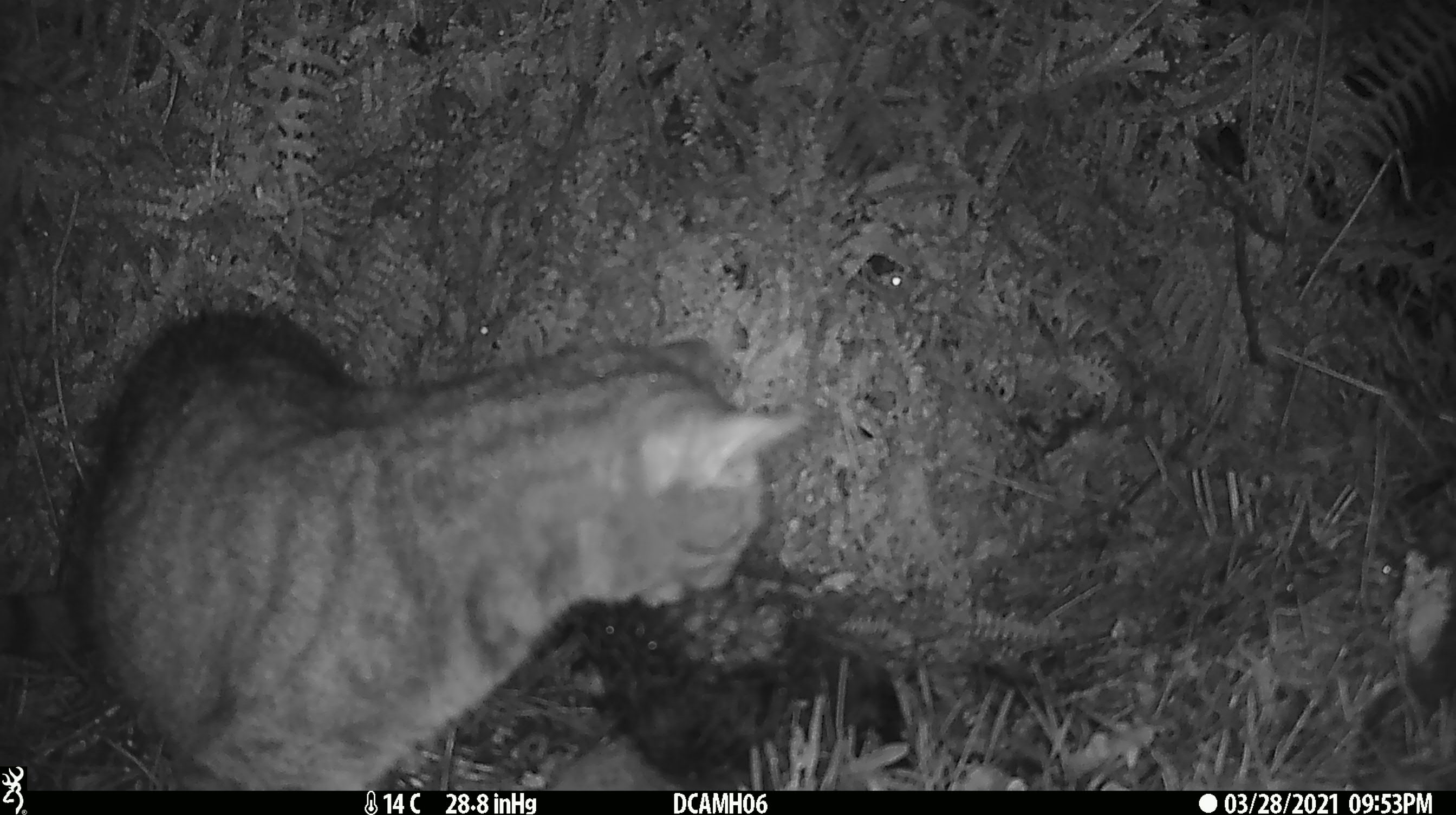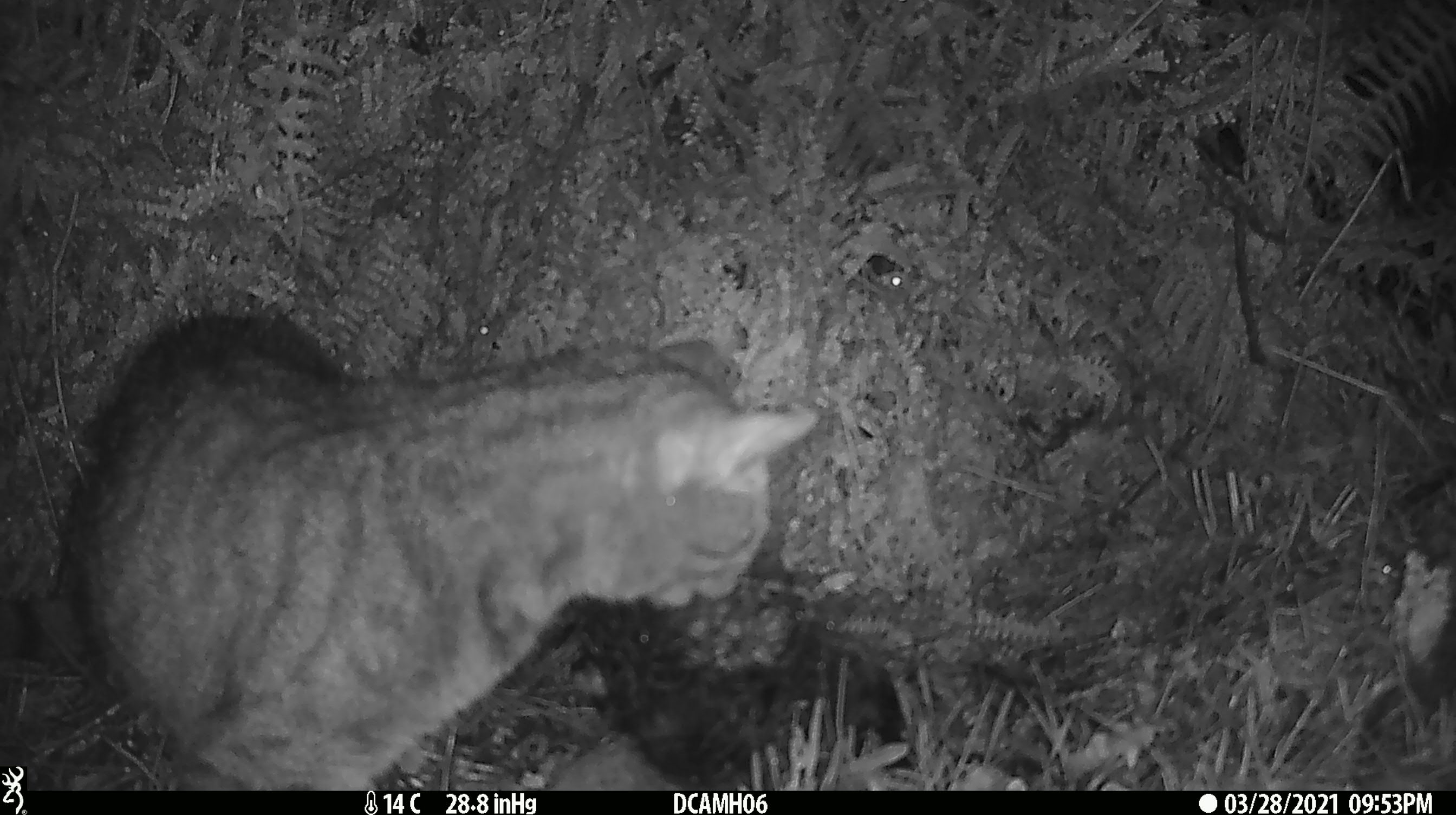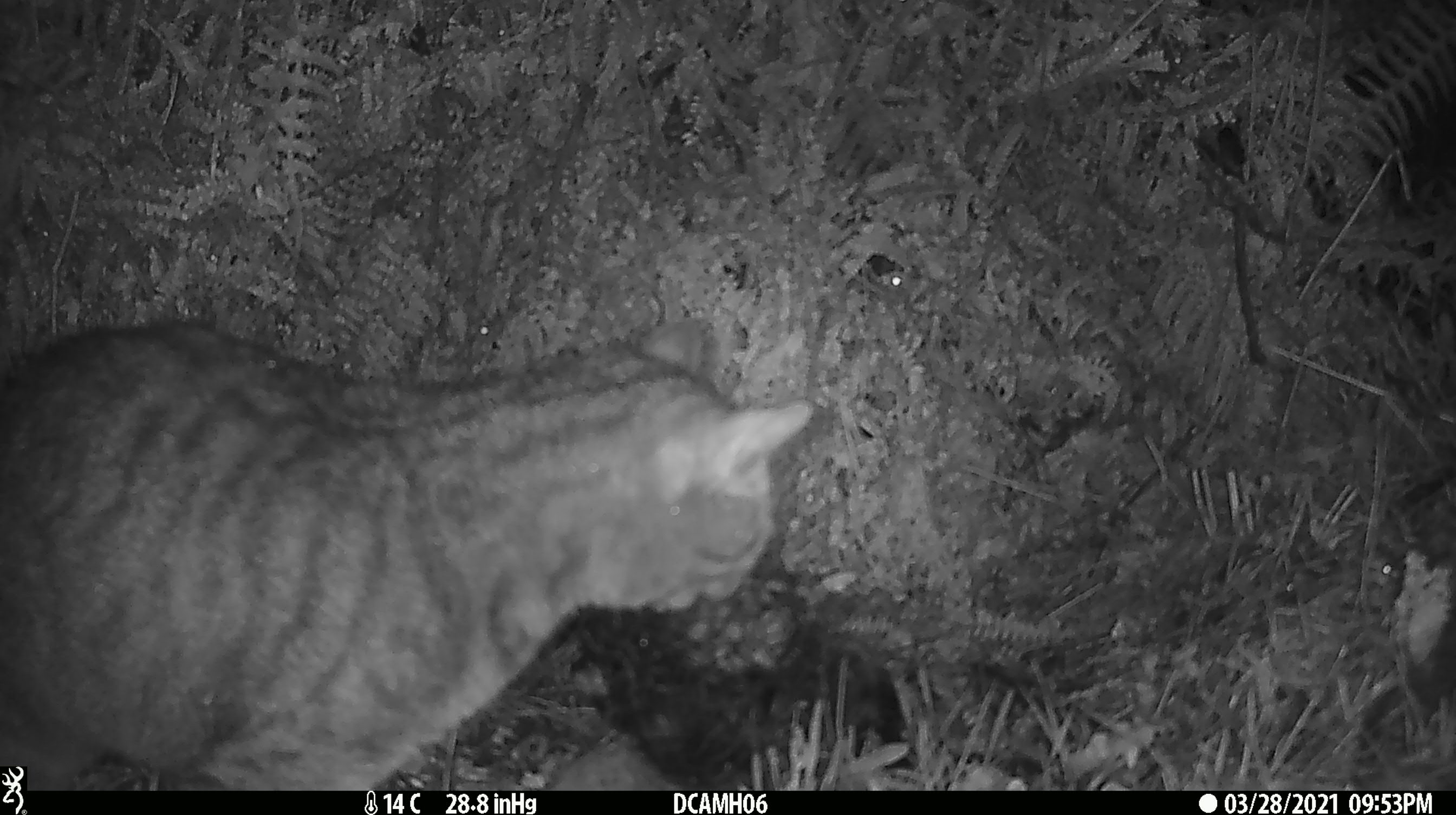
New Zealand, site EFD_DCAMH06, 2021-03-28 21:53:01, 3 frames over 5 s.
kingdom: Animalia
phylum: Chordata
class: Mammalia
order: Carnivora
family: Felidae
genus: Felis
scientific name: Felis catus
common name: domestic cat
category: cat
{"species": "cat (domestic cat) (Felis catus)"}